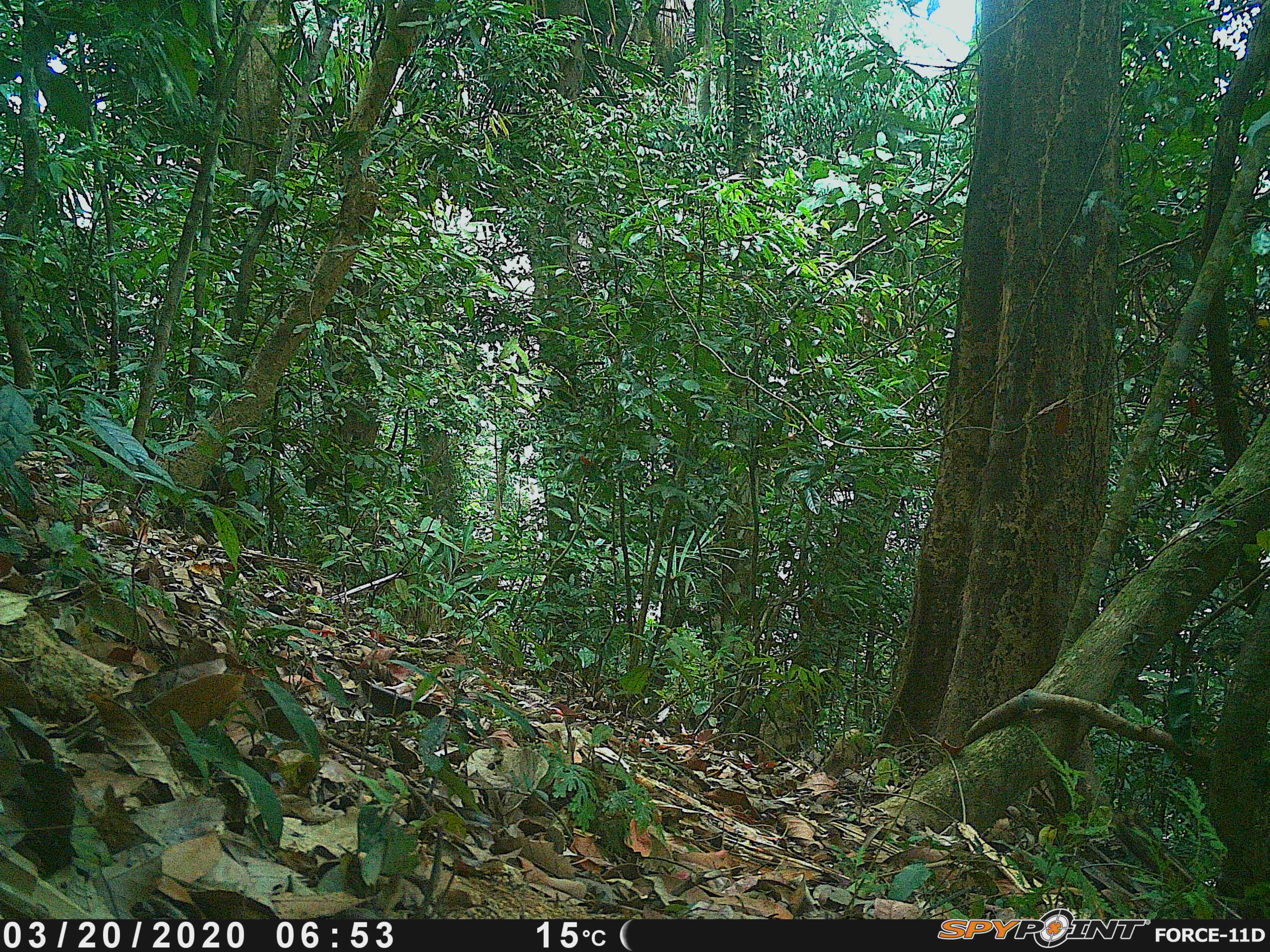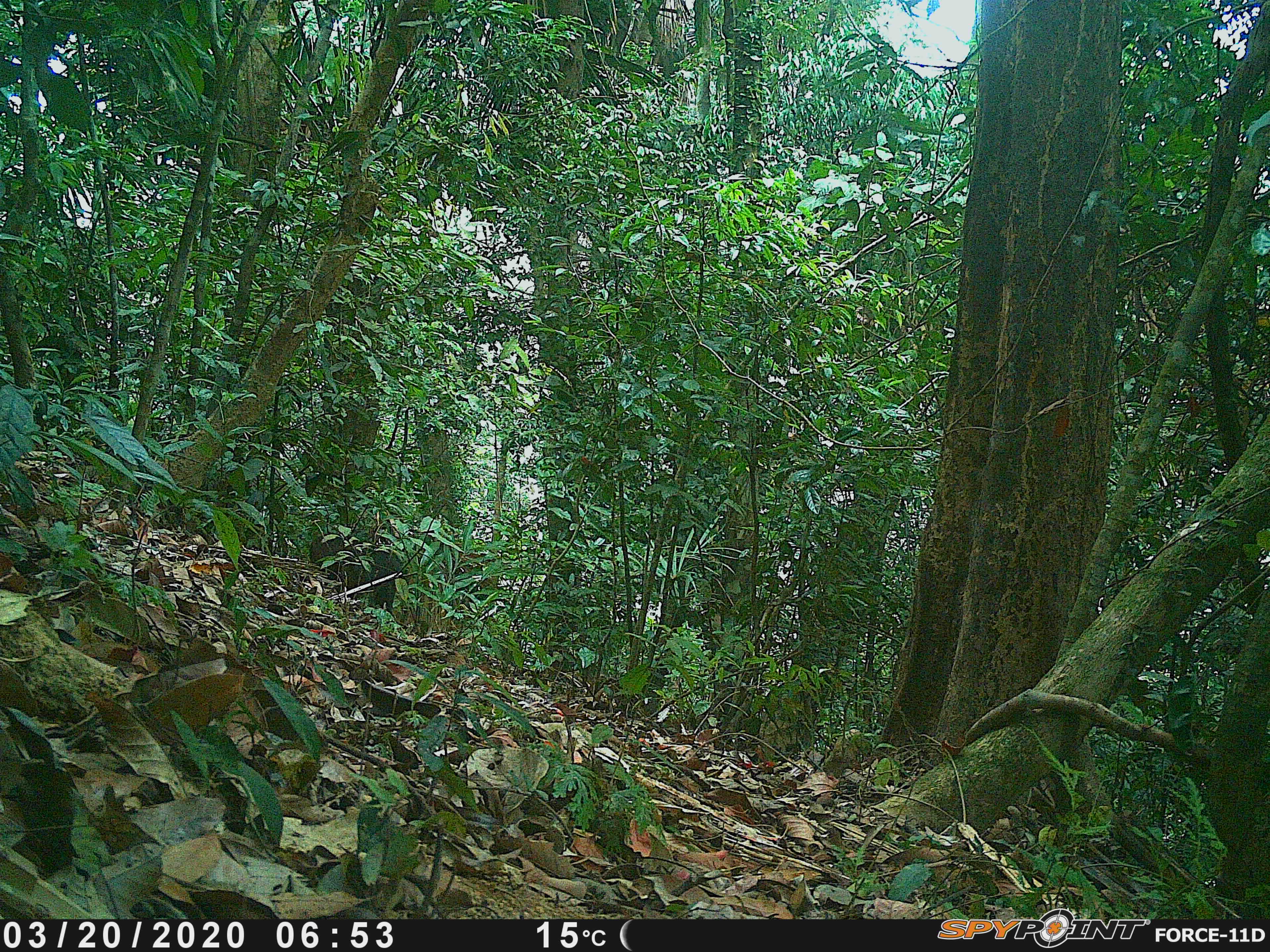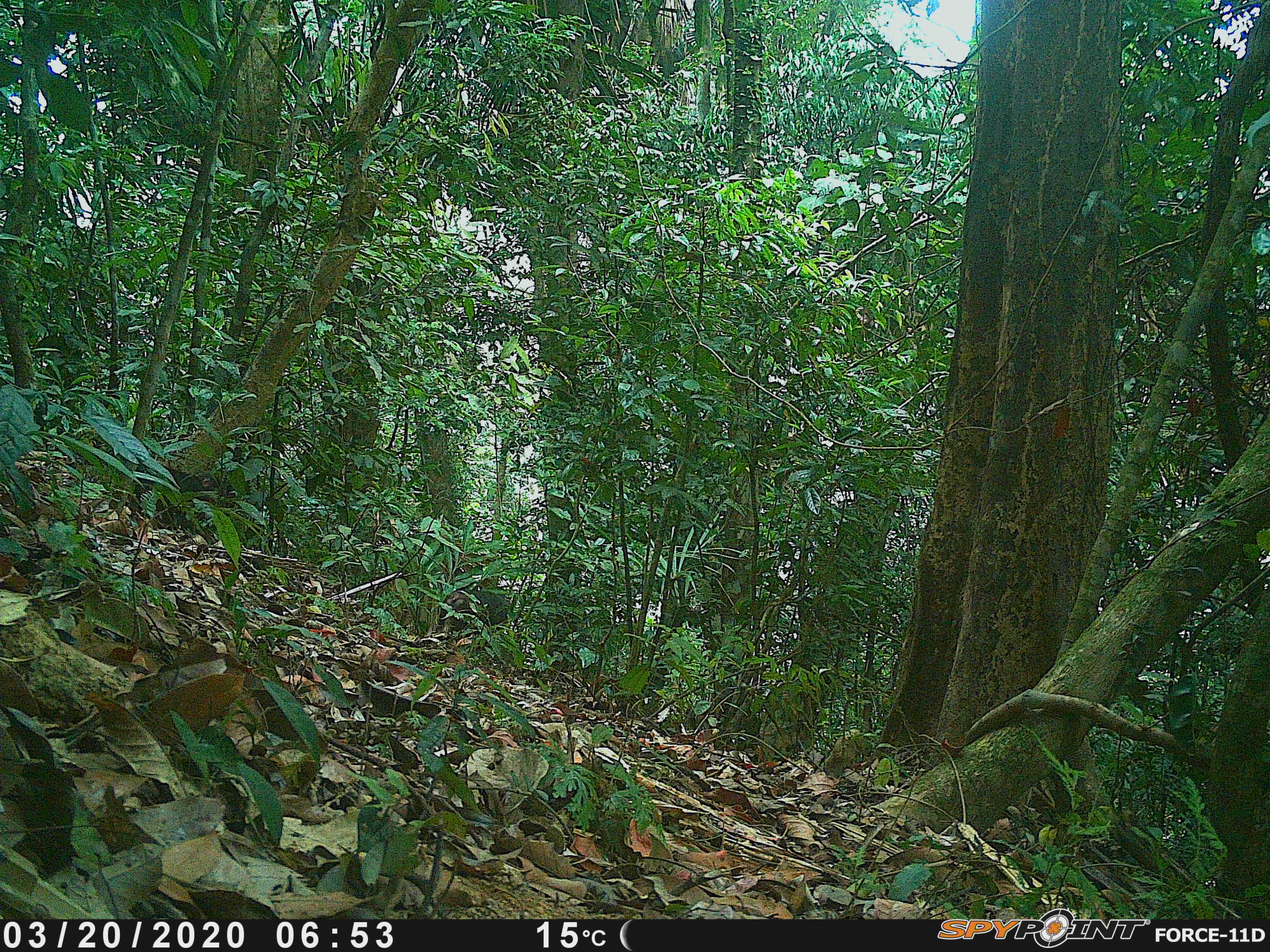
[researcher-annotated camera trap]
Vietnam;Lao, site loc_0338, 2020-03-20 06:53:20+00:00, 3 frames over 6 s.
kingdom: Animalia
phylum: Chordata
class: Mammalia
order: Primates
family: Cercopithecidae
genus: Macaca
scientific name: Macaca arctoides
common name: stump-tailed macaque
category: stump tailed macaque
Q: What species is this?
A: Stump tailed macaque (stump-tailed macaque) (Macaca arctoides).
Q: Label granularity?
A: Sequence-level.